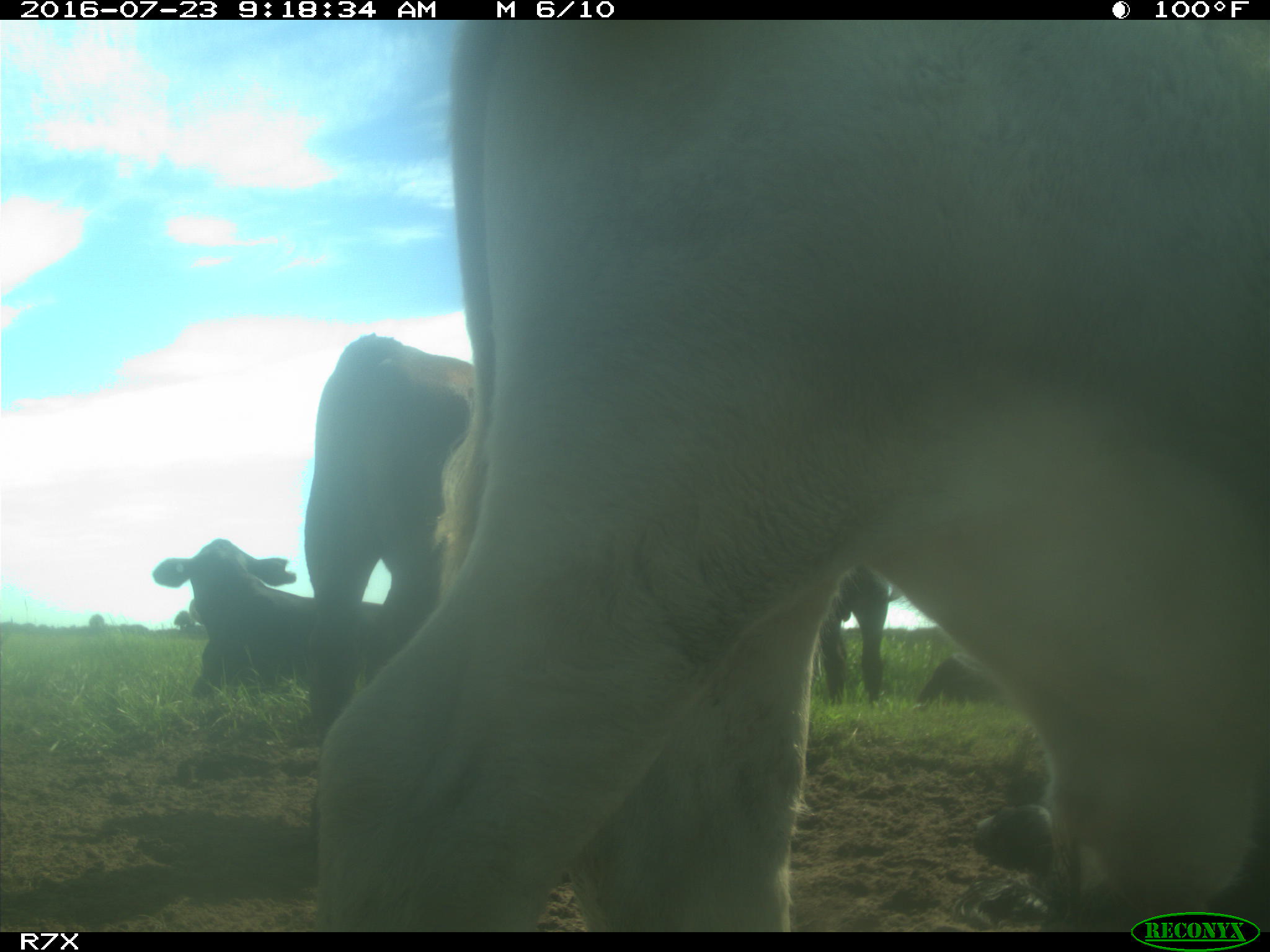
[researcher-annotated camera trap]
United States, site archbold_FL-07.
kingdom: Animalia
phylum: Chordata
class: Mammalia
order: Artiodactyla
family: Bovidae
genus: Bos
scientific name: Bos taurus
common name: domestic cow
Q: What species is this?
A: Bos taurus (domestic cow).